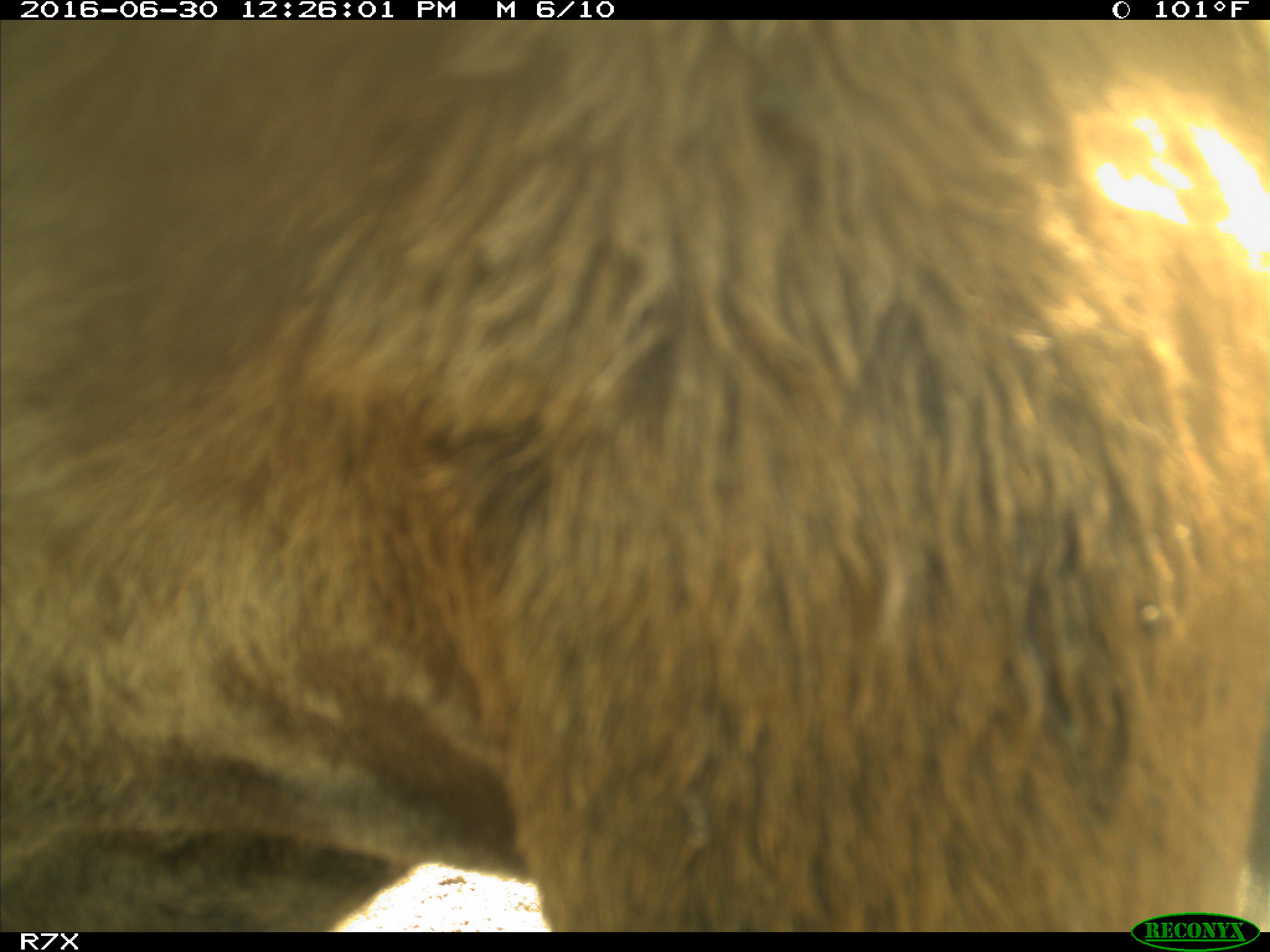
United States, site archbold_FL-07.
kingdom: Animalia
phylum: Chordata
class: Mammalia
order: Artiodactyla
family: Bovidae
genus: Bos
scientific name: Bos taurus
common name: domestic cow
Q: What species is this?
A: Bos taurus (domestic cow).